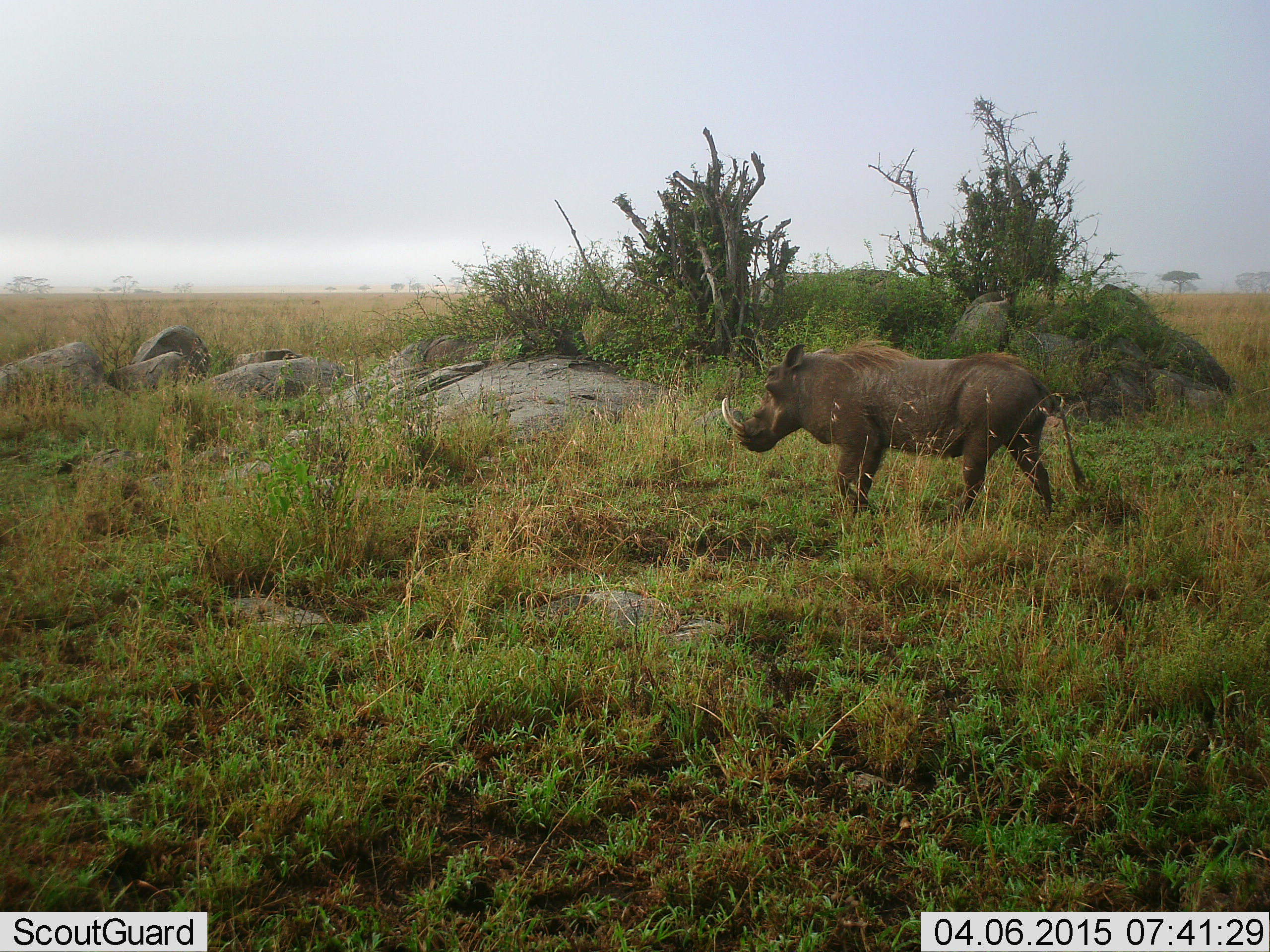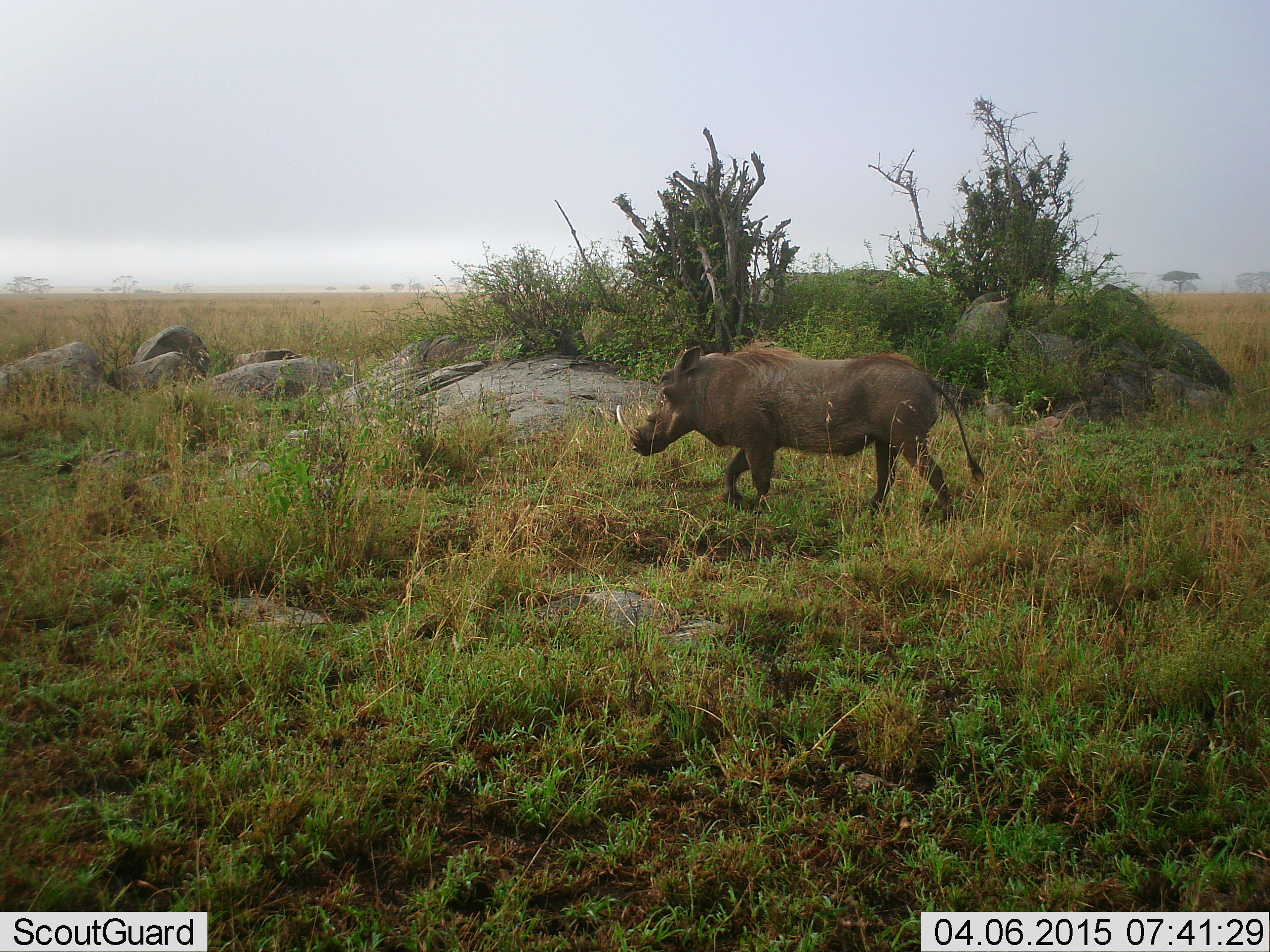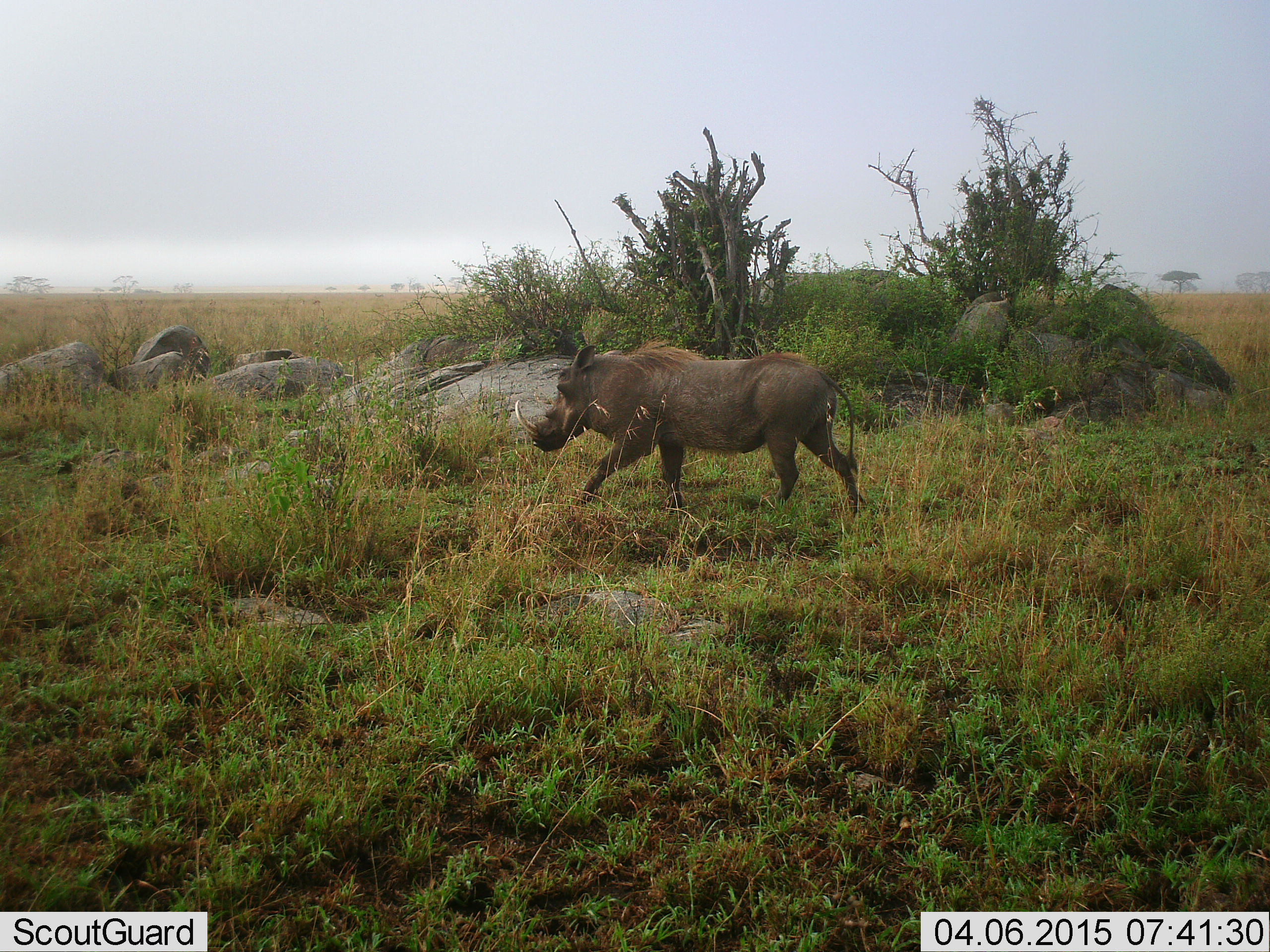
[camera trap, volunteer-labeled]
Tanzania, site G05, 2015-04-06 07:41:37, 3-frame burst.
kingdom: Animalia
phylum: Chordata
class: Mammalia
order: Artiodactyla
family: Suidae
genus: Phacochoerus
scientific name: Phacochoerus africanus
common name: warthog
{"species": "warthog (Phacochoerus africanus)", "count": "1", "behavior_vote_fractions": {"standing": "0%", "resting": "0%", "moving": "100%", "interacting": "0%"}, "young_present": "0%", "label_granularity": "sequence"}